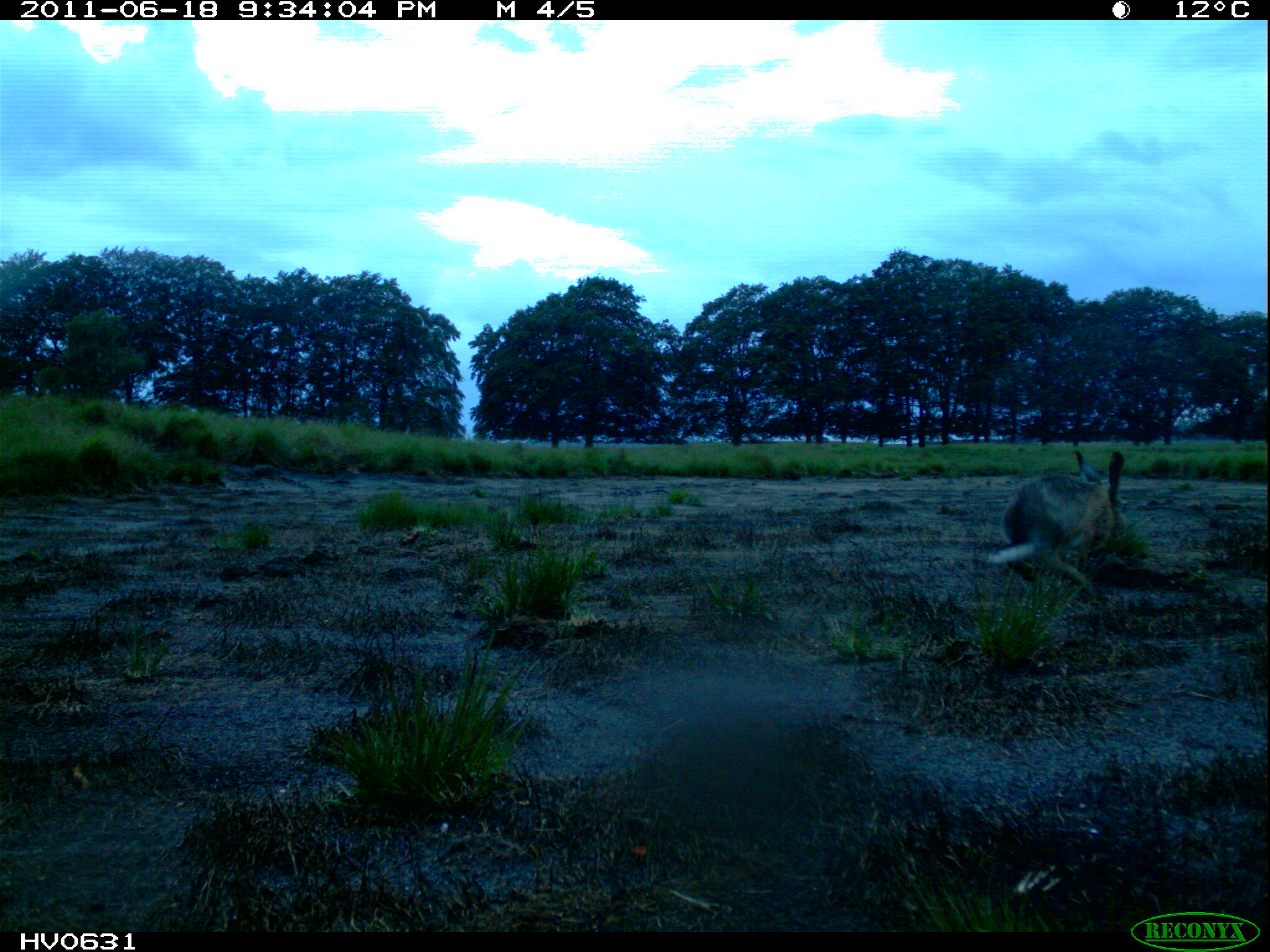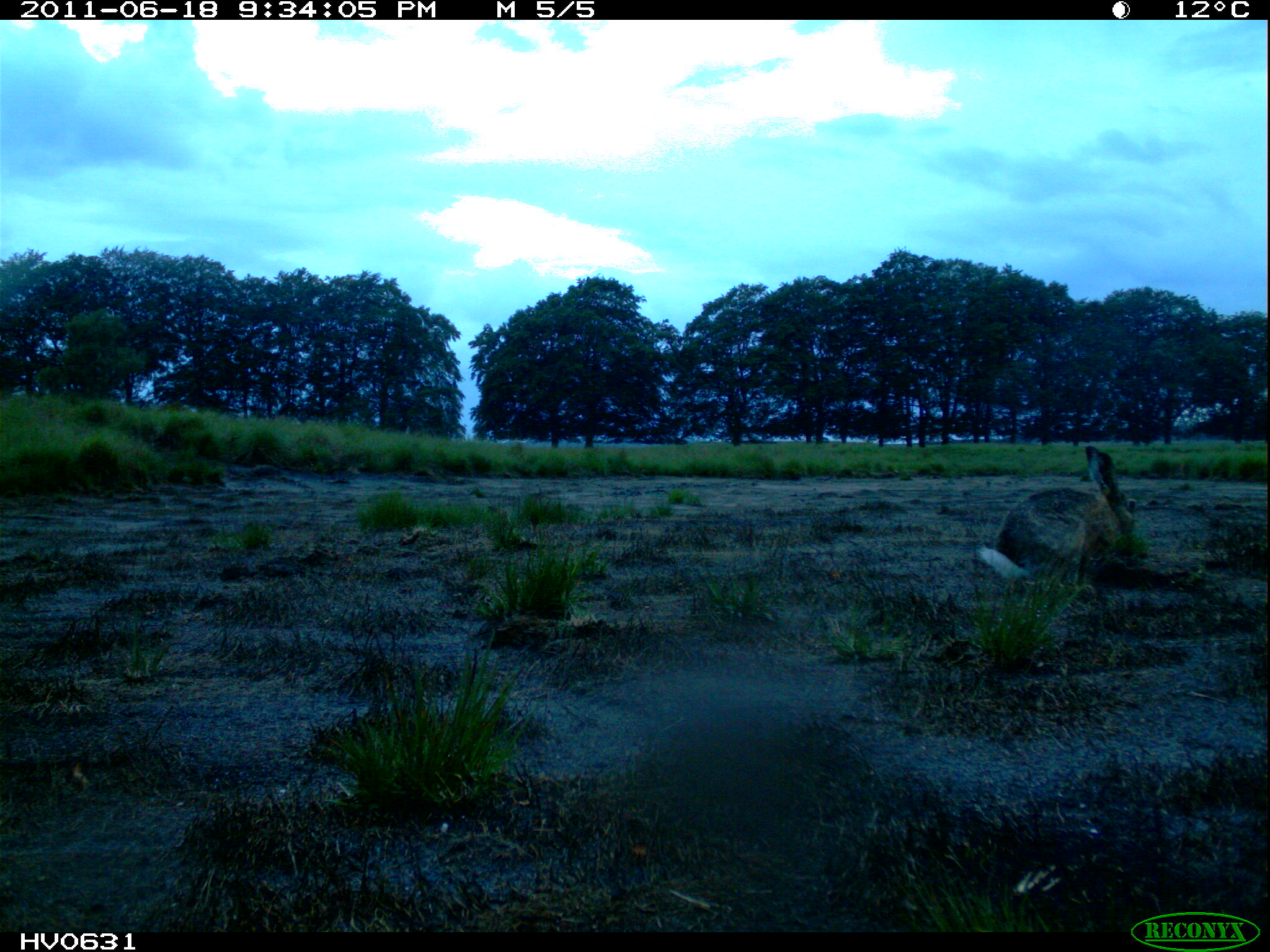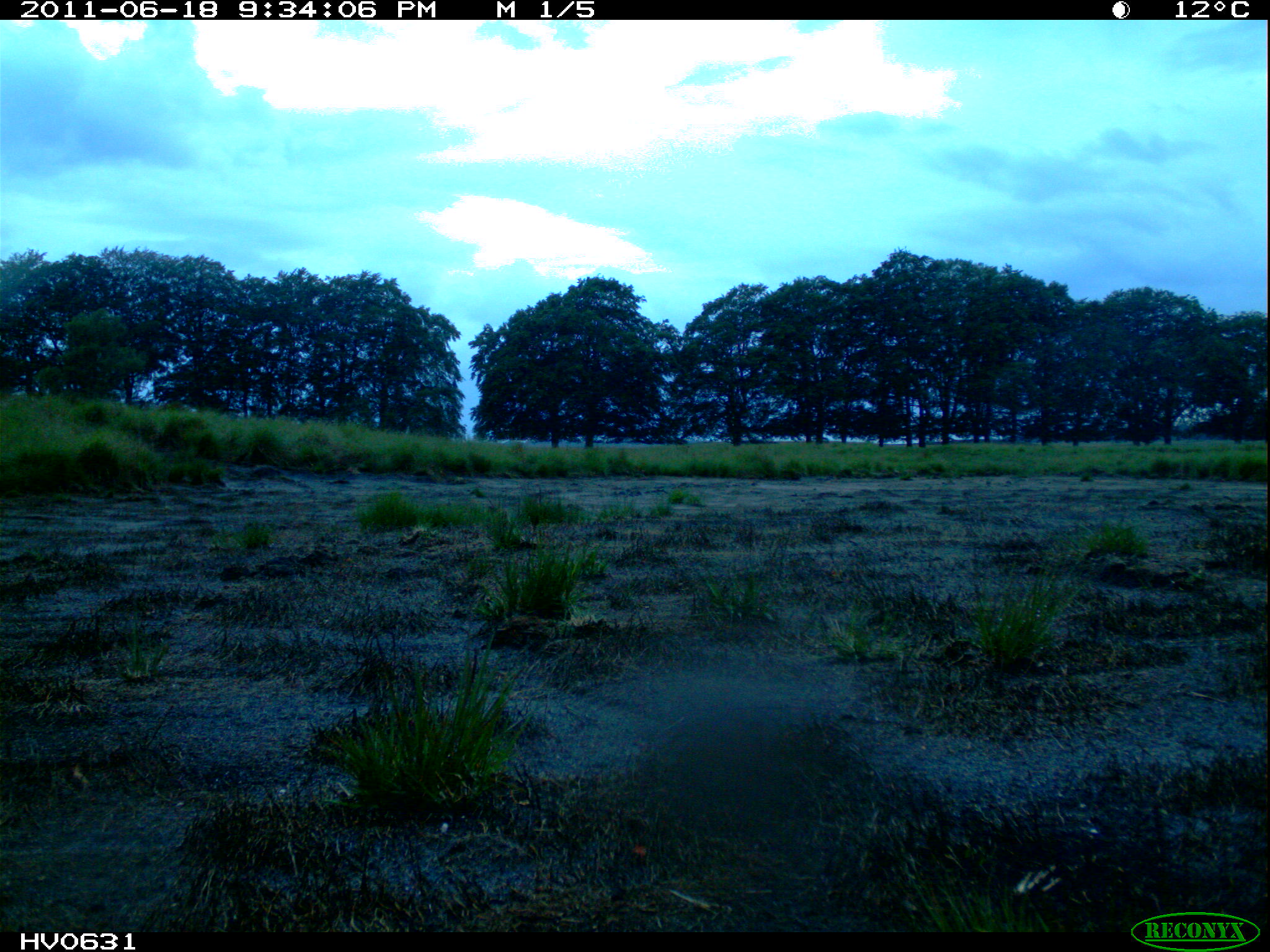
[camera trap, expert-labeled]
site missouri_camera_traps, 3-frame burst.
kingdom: Animalia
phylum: Chordata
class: Mammalia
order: Lagomorpha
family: Leporidae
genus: Lepus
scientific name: Lepus europaeus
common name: european hare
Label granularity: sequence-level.